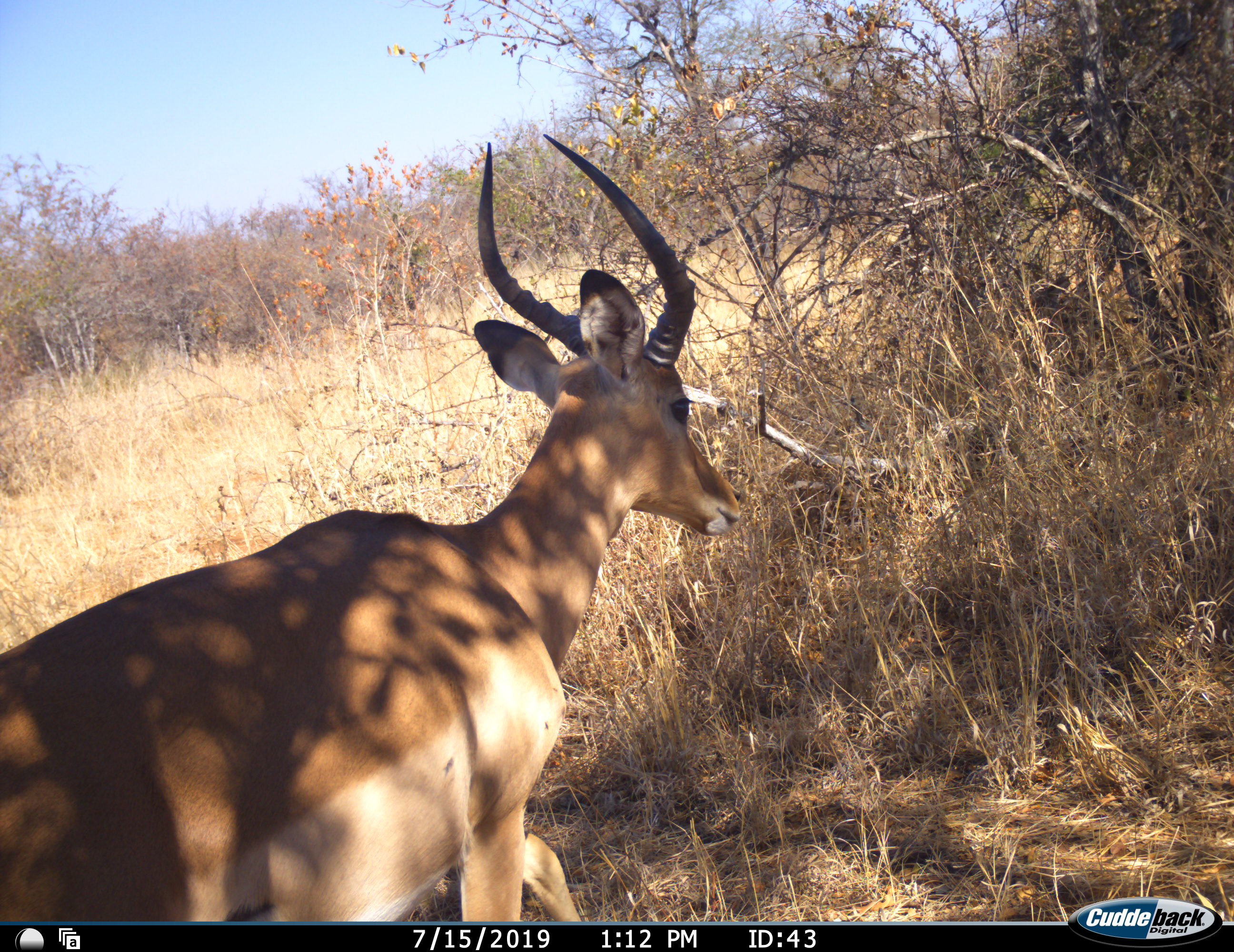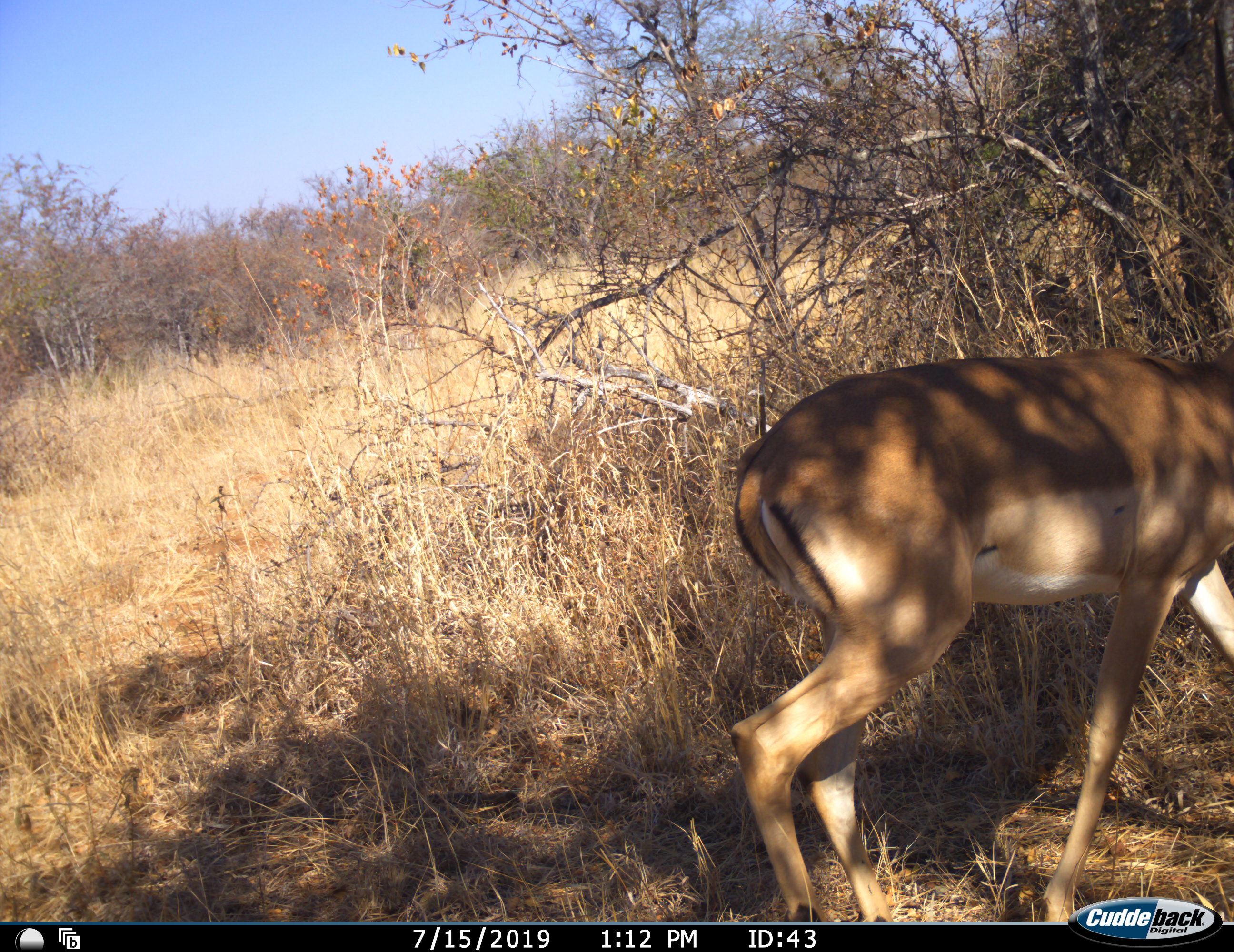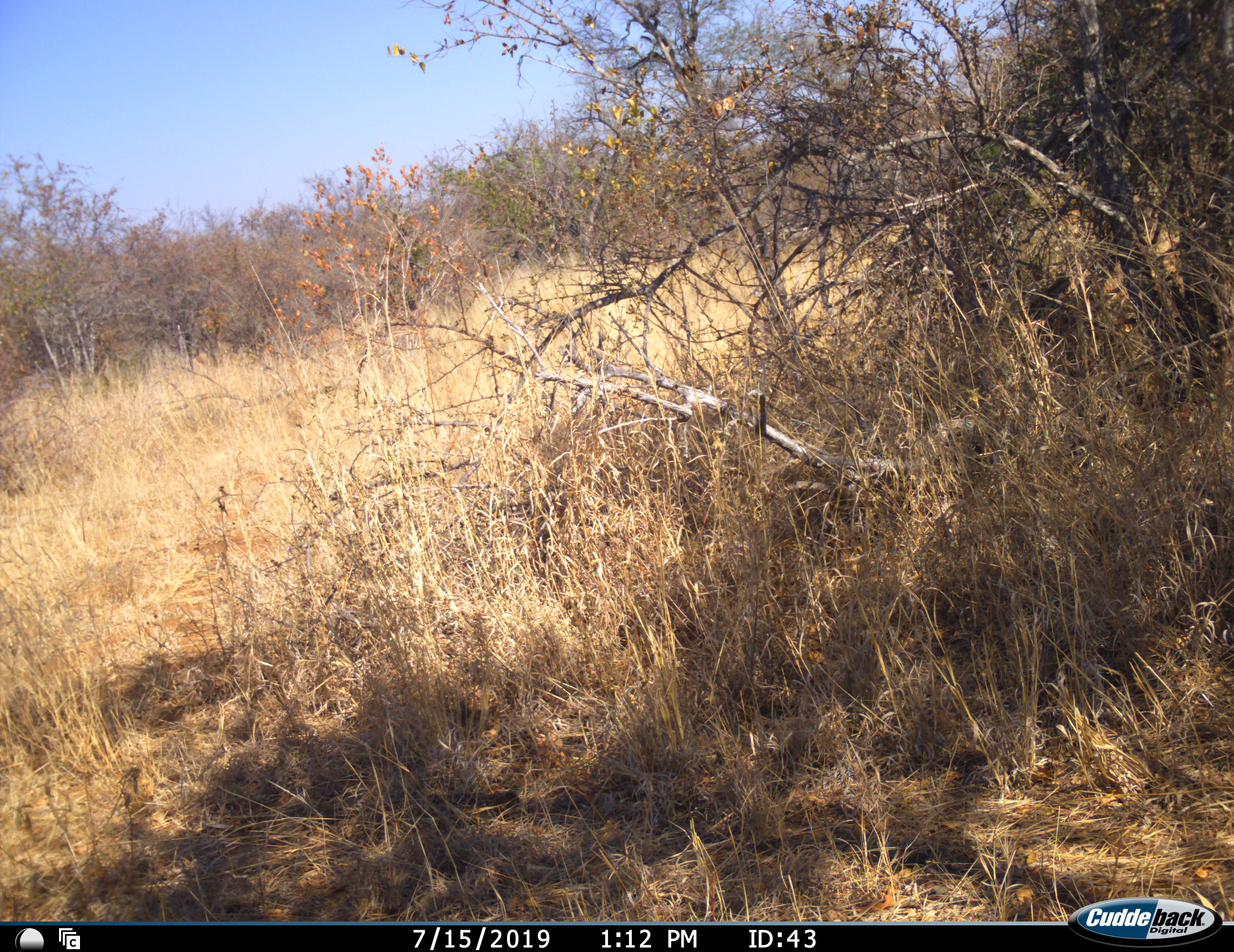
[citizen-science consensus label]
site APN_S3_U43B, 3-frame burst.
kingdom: Animalia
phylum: Chordata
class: Mammalia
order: Artiodactyla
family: Bovidae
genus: Aepyceros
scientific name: Aepyceros melampus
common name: impala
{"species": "impala (Aepyceros melampus)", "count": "1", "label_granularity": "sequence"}